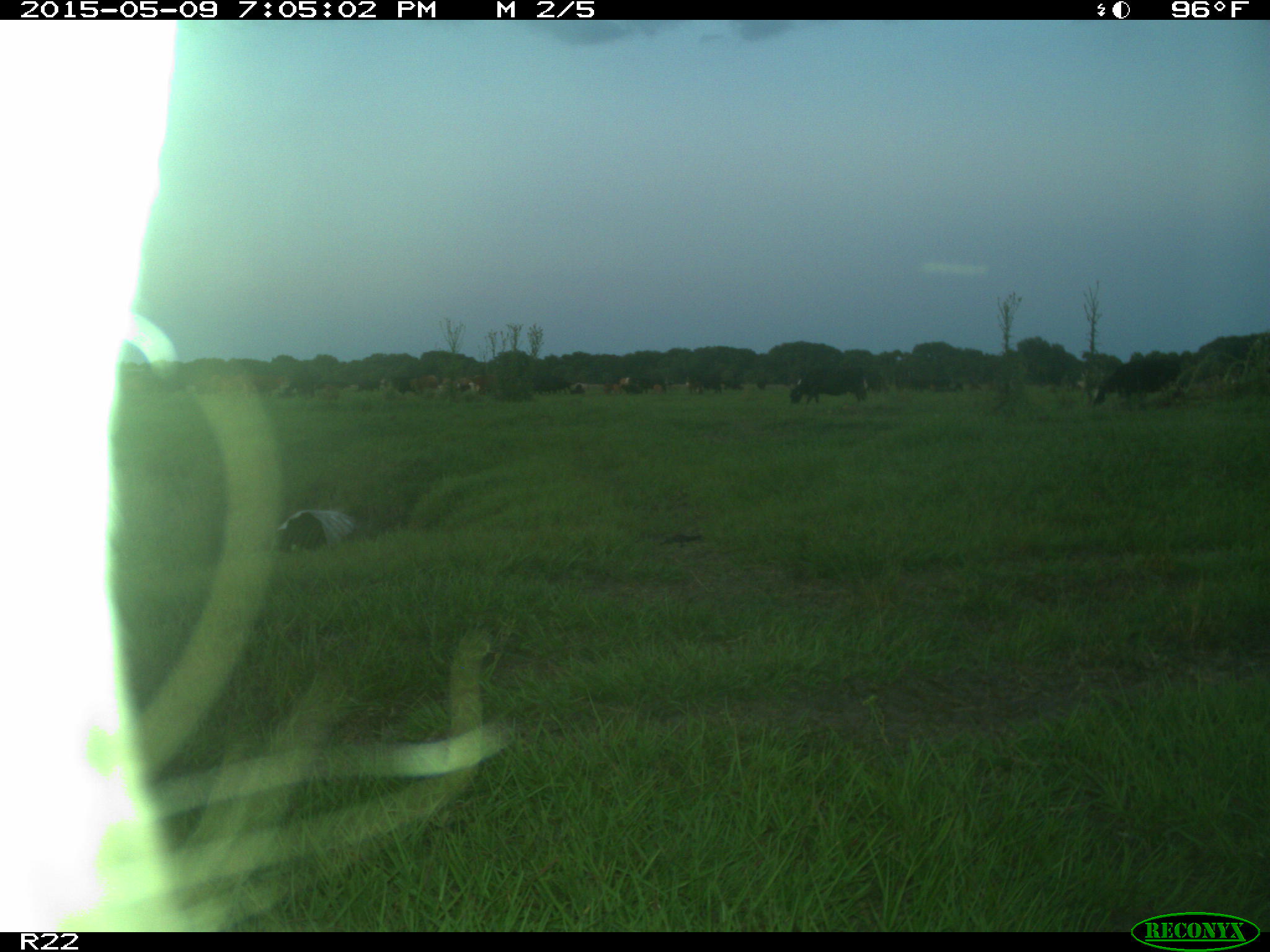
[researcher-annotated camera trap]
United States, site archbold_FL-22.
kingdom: Animalia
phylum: Chordata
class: Mammalia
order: Artiodactyla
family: Bovidae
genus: Bos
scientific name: Bos taurus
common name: domestic cow